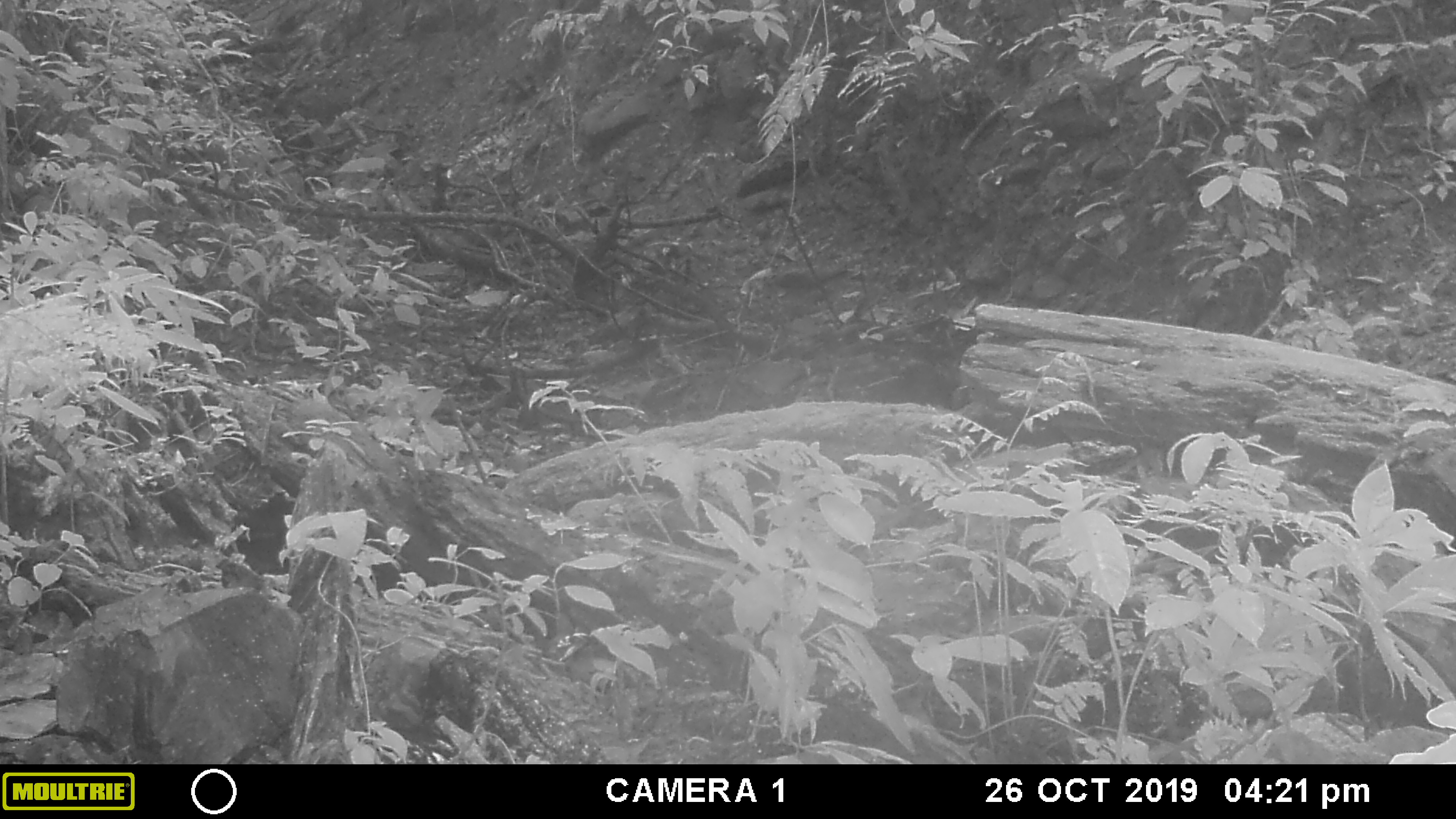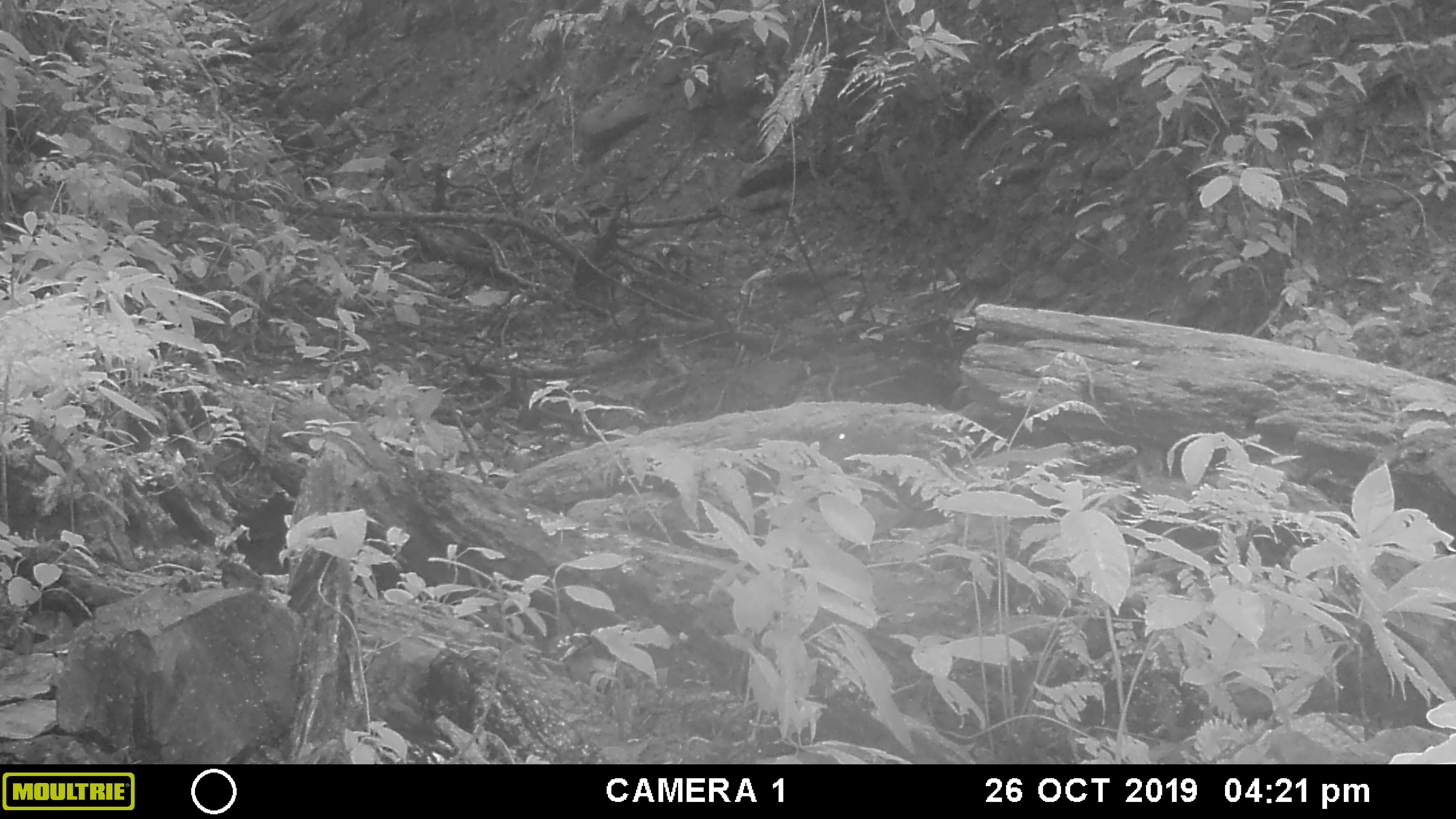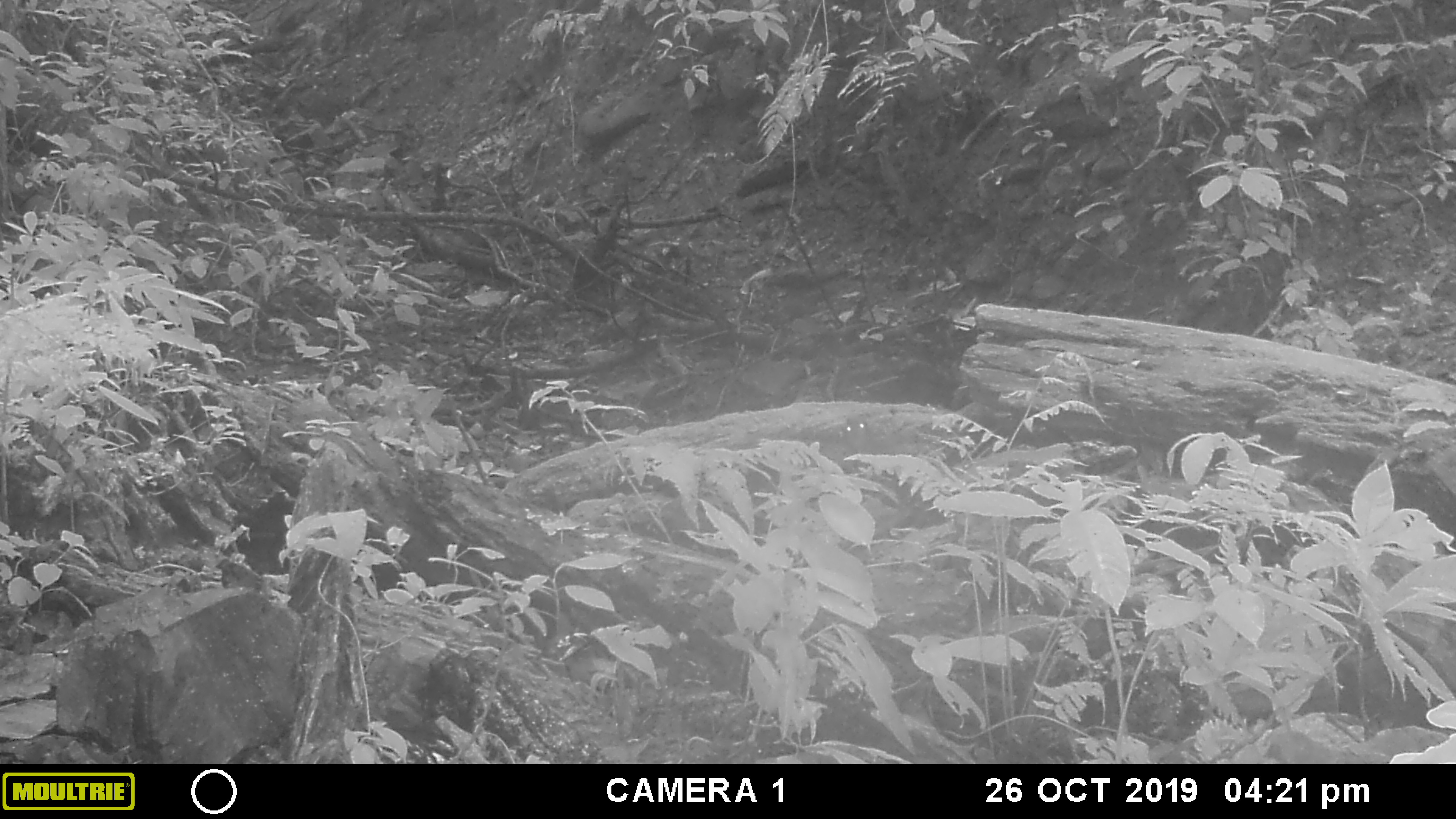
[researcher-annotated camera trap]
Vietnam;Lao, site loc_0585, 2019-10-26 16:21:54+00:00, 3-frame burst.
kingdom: Animalia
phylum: Chordata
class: Mammalia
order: Rodentia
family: Sciuridae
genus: Dremomys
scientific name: Dremomys rufigenis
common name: red-cheeked squirrel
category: red cheeked squirrel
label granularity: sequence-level